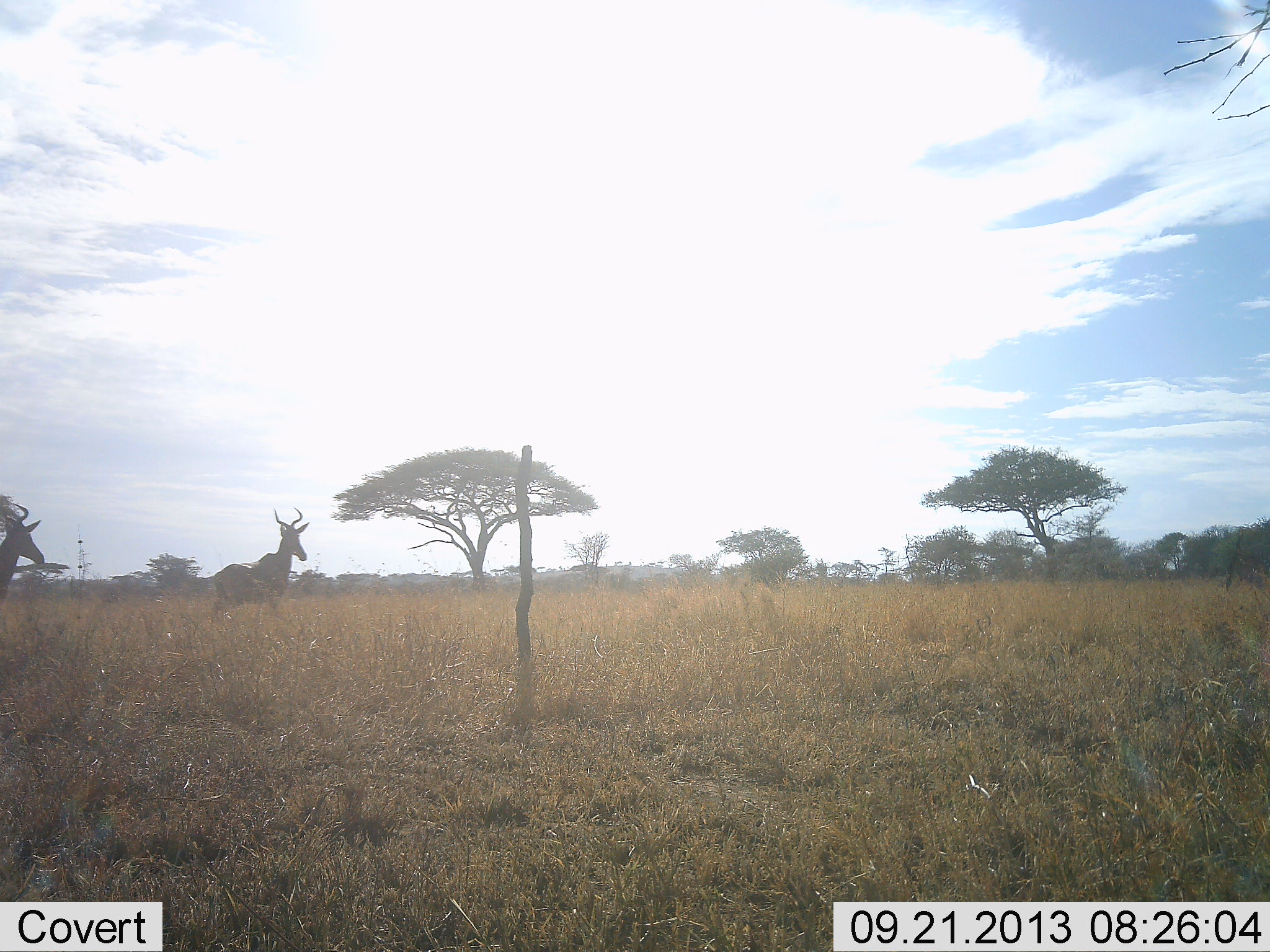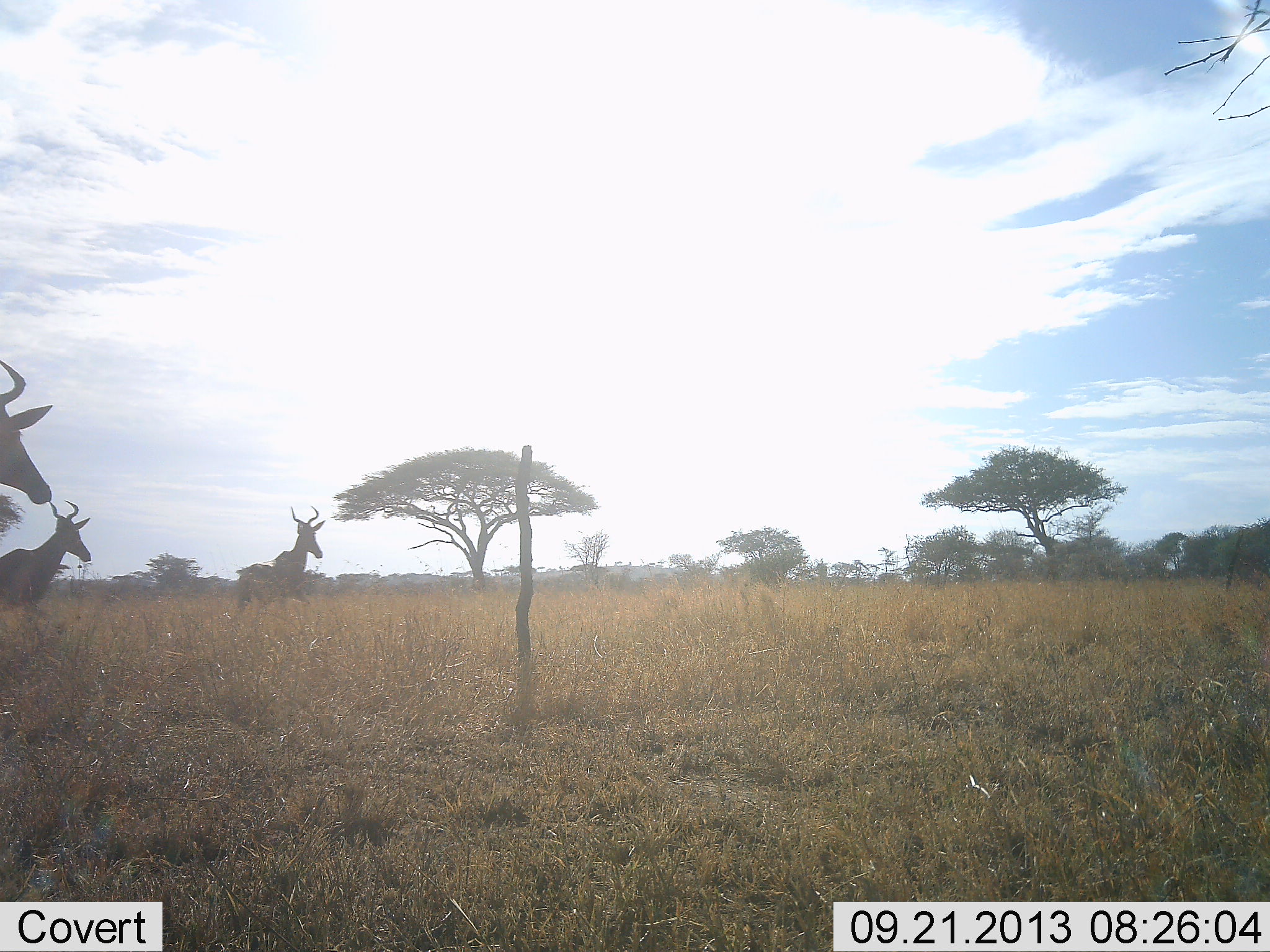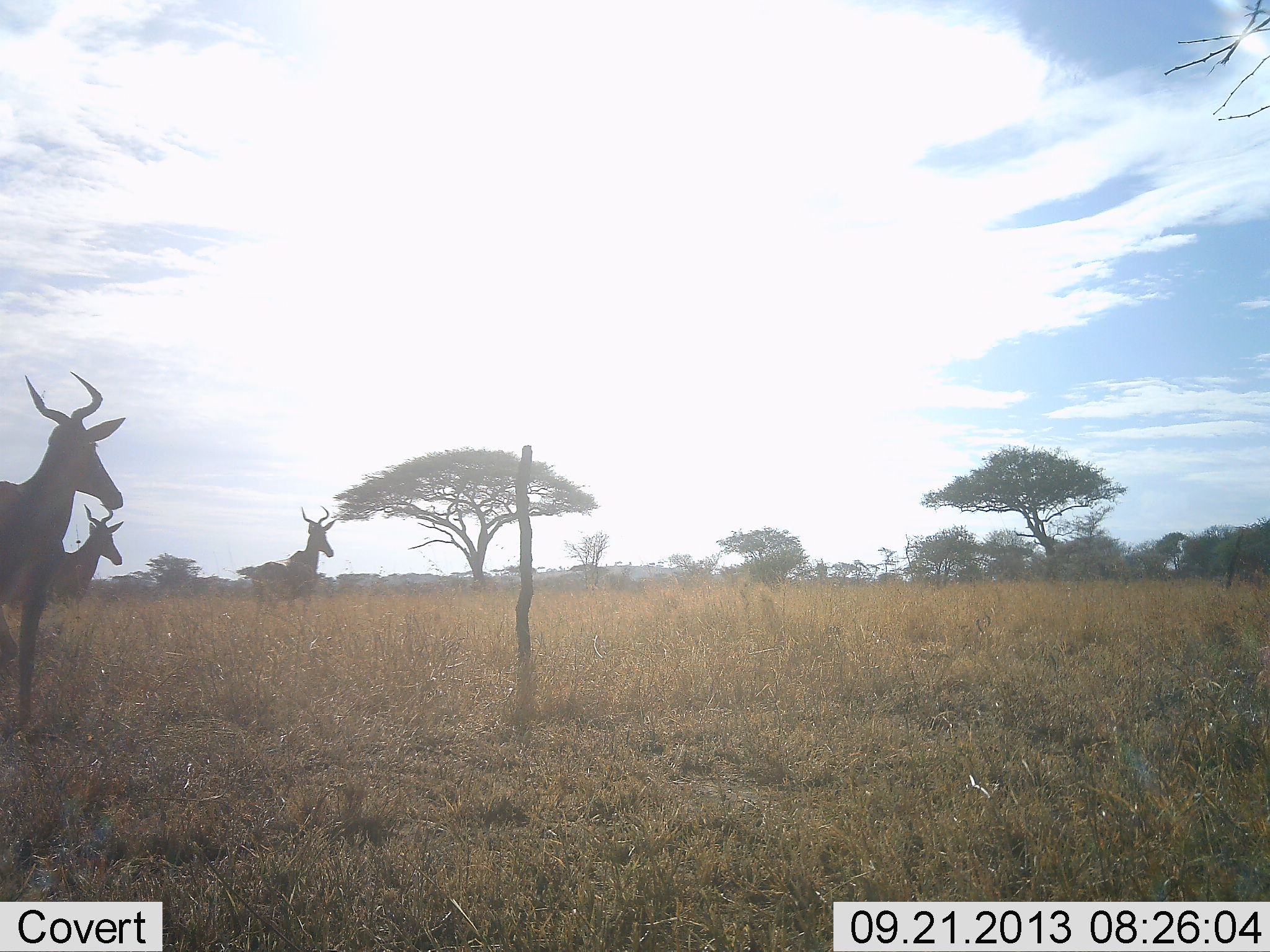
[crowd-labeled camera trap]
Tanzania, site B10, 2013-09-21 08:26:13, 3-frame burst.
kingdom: Animalia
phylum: Chordata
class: Mammalia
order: Artiodactyla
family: Bovidae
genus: Alcelaphus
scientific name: Alcelaphus buselaphus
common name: hartebeest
Hartebeest (Alcelaphus buselaphus), count 3. Behavior (volunteer vote fractions): standing 5%, resting 0%, moving 95%, interacting 0%. Young present (vote fraction): 0%. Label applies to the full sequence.